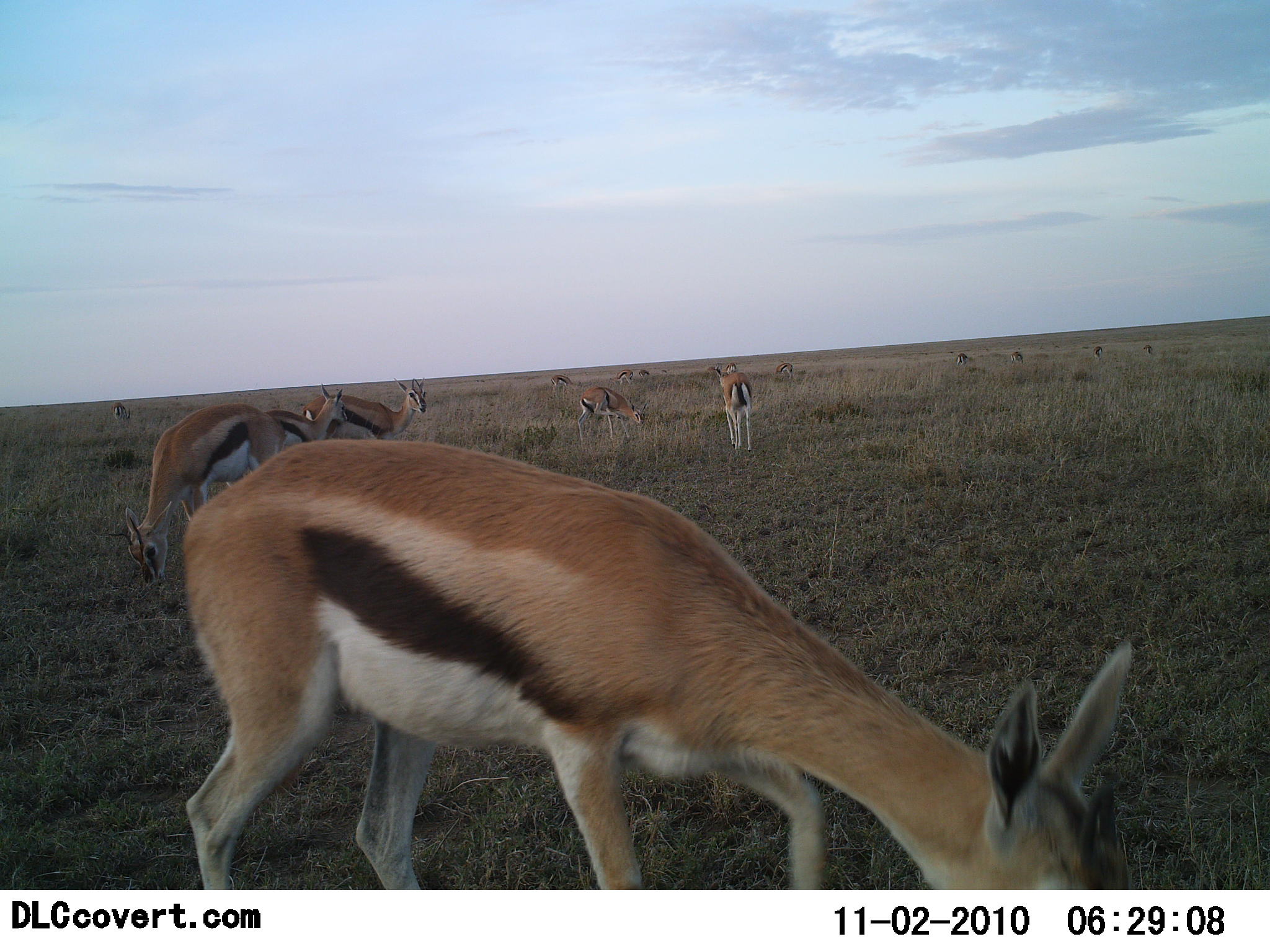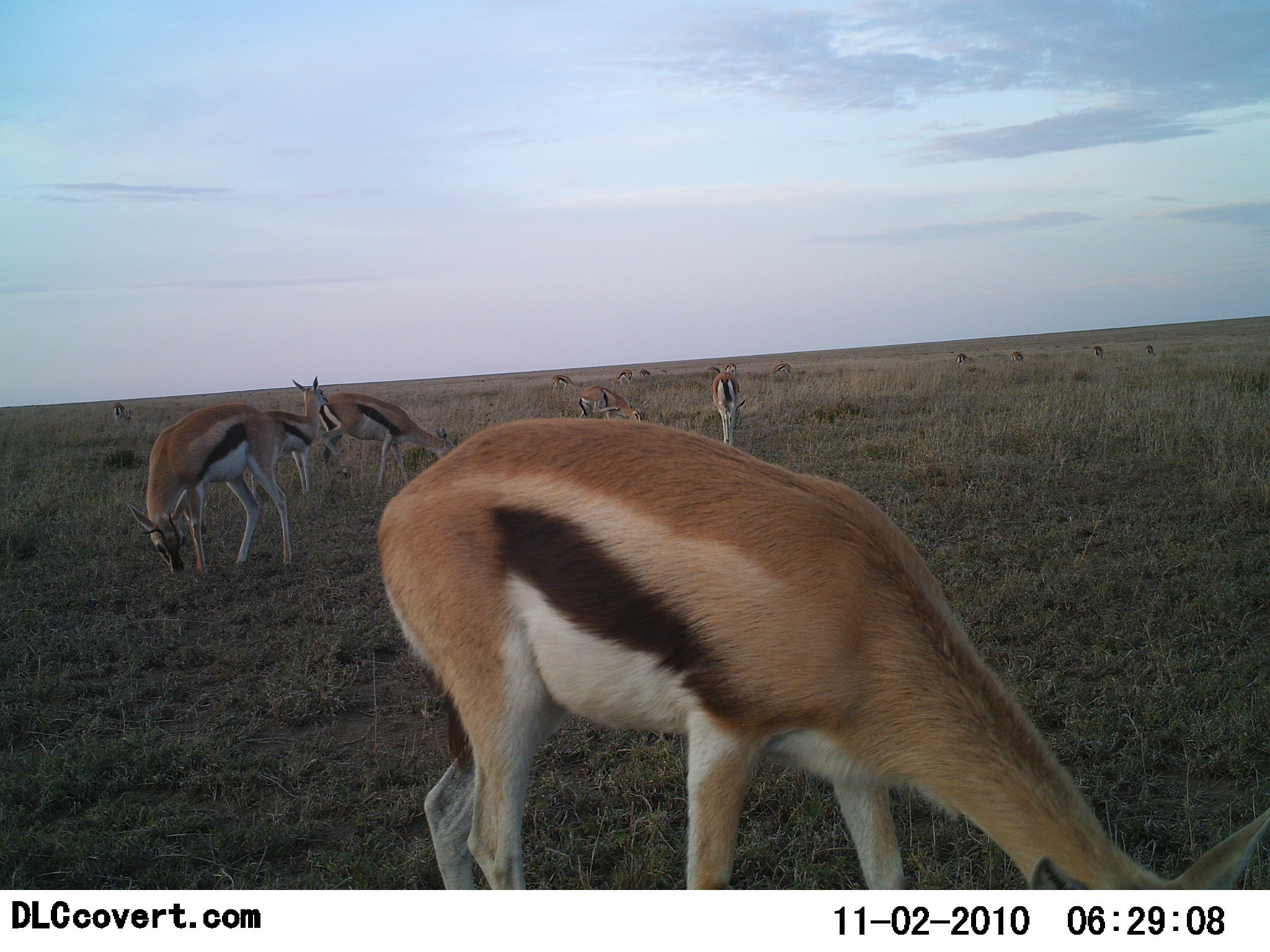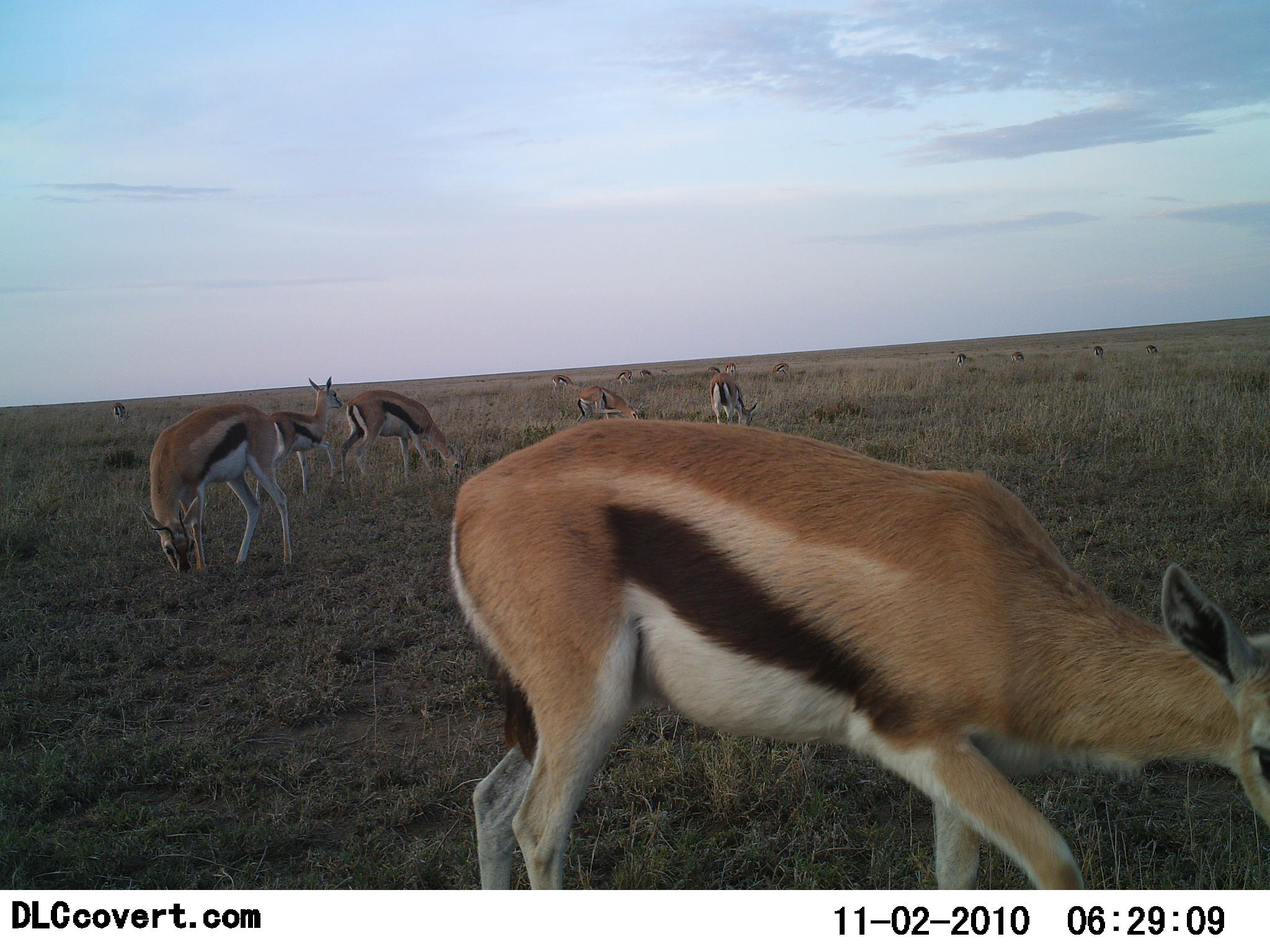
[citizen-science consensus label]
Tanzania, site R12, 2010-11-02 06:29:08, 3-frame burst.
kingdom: Animalia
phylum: Chordata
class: Mammalia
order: Artiodactyla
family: Bovidae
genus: Eudorcas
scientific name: Eudorcas thomsonii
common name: thomson's gazelle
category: gazellethomsons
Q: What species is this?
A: Gazellethomsons (thomson's gazelle) (Eudorcas thomsonii).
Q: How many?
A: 11-50.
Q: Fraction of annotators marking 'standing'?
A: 50%.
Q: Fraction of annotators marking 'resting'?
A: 0%.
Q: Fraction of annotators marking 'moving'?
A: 20%.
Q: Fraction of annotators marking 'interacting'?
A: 5%.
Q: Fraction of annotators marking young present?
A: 5%.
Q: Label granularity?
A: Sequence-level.